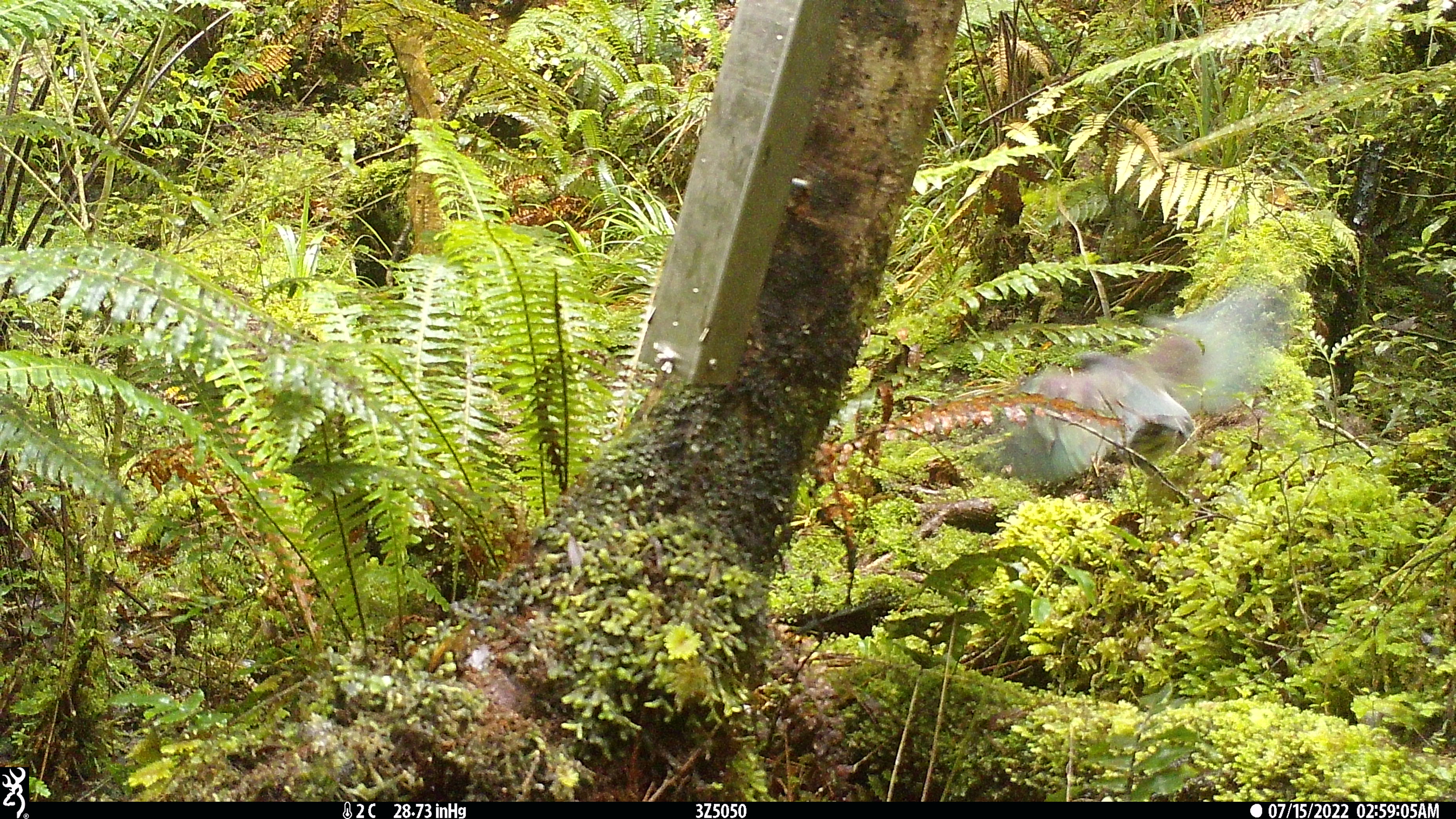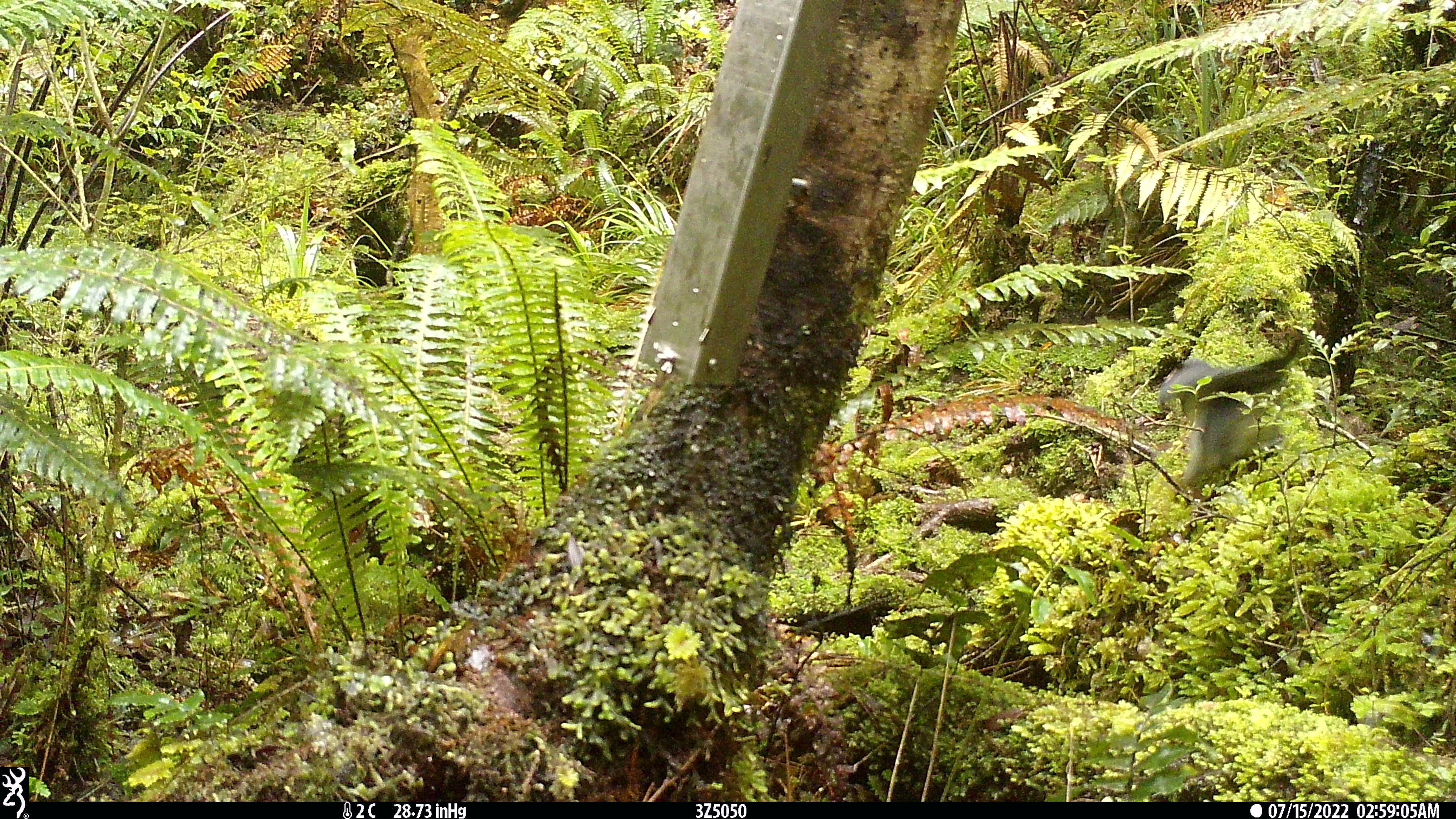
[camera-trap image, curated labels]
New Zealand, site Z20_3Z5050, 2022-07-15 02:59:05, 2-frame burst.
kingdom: Animalia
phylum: Chordata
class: Aves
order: Columbiformes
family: Columbidae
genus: Hemiphaga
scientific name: Hemiphaga novaeseelandiae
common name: new zealand pigeon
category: kereru